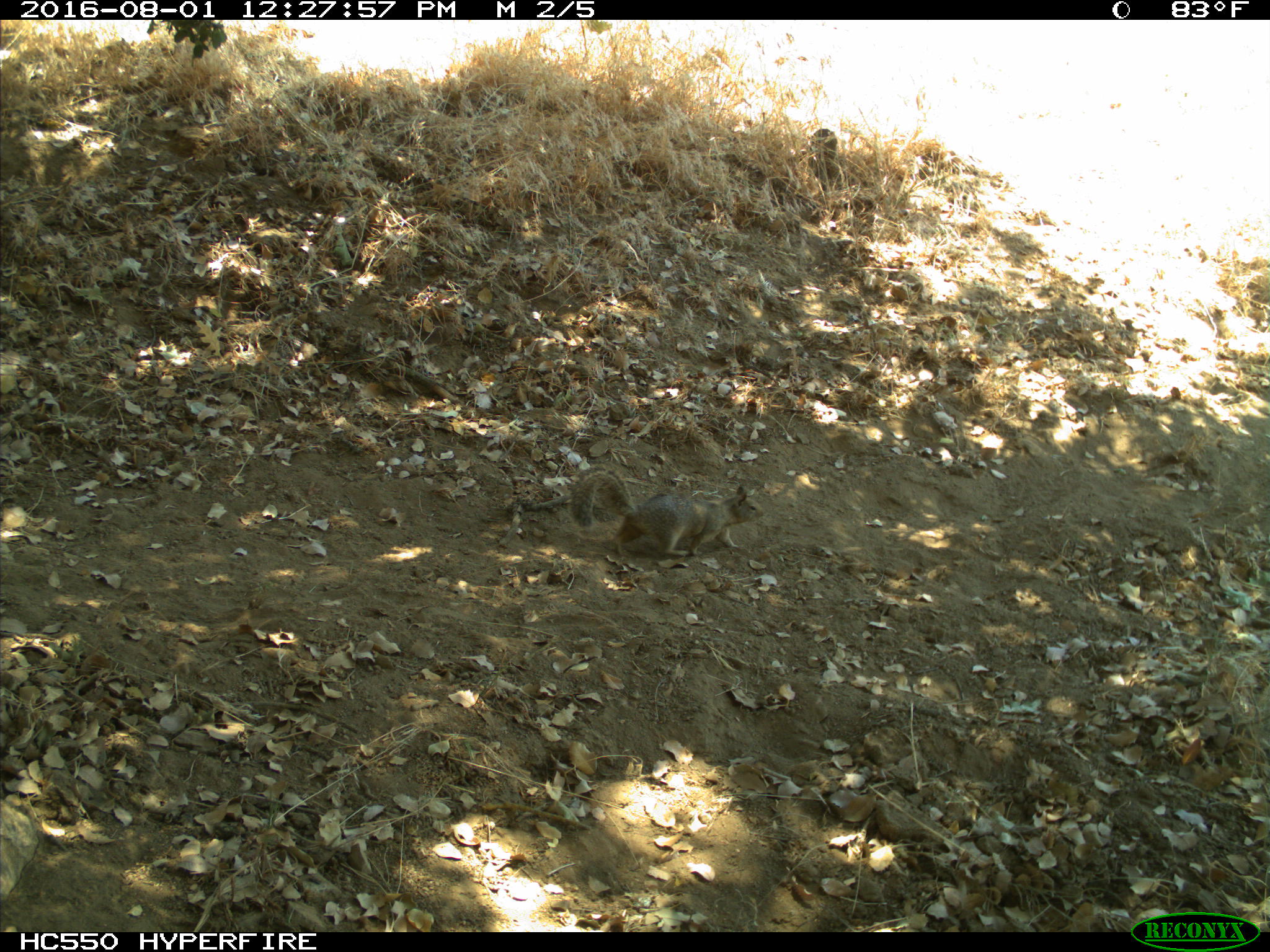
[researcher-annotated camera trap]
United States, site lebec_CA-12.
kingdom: Animalia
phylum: Chordata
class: Mammalia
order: Rodentia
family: Sciuridae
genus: Otospermophilus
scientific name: Otospermophilus beecheyi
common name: california ground squirrel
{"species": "Otospermophilus beecheyi (california ground squirrel)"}